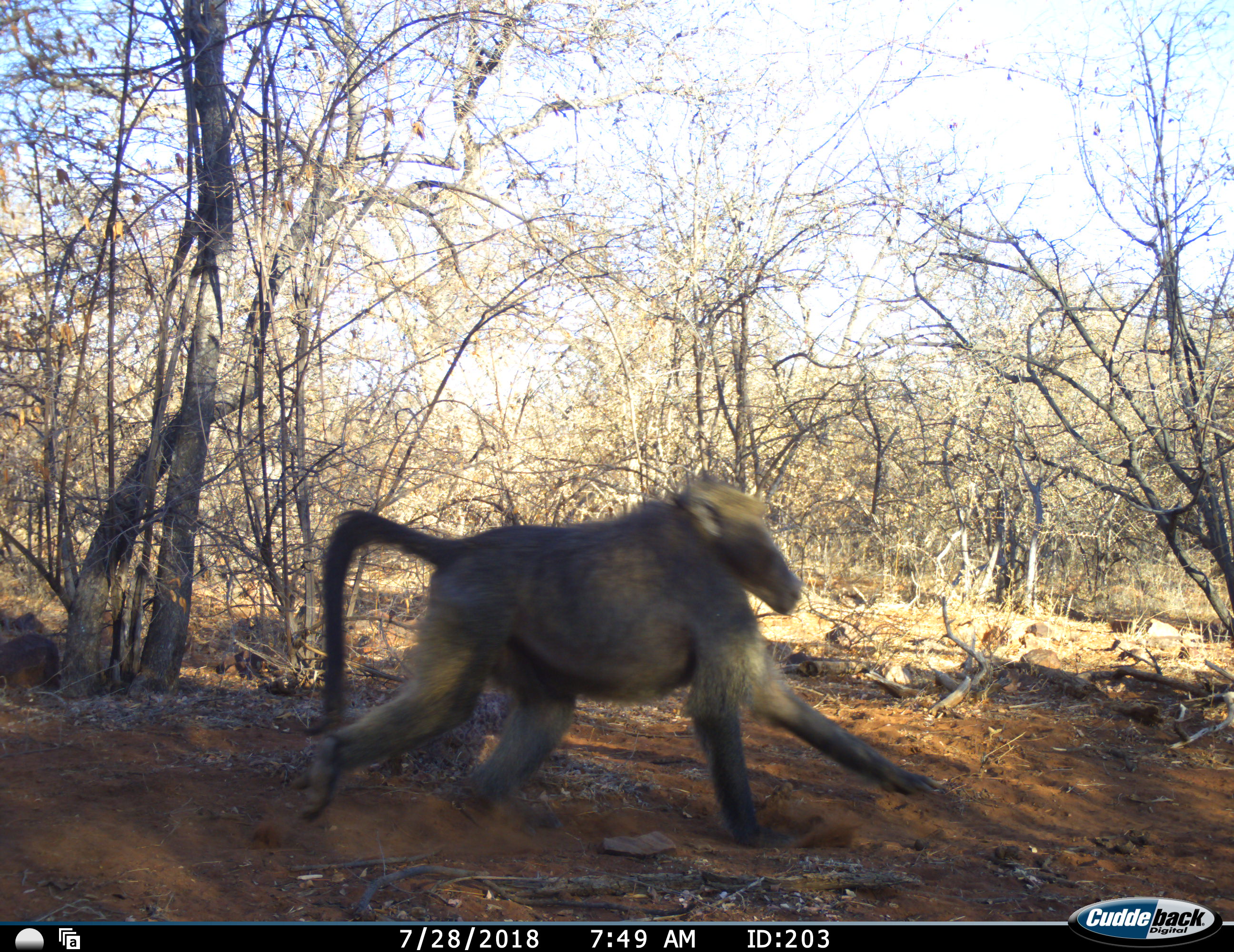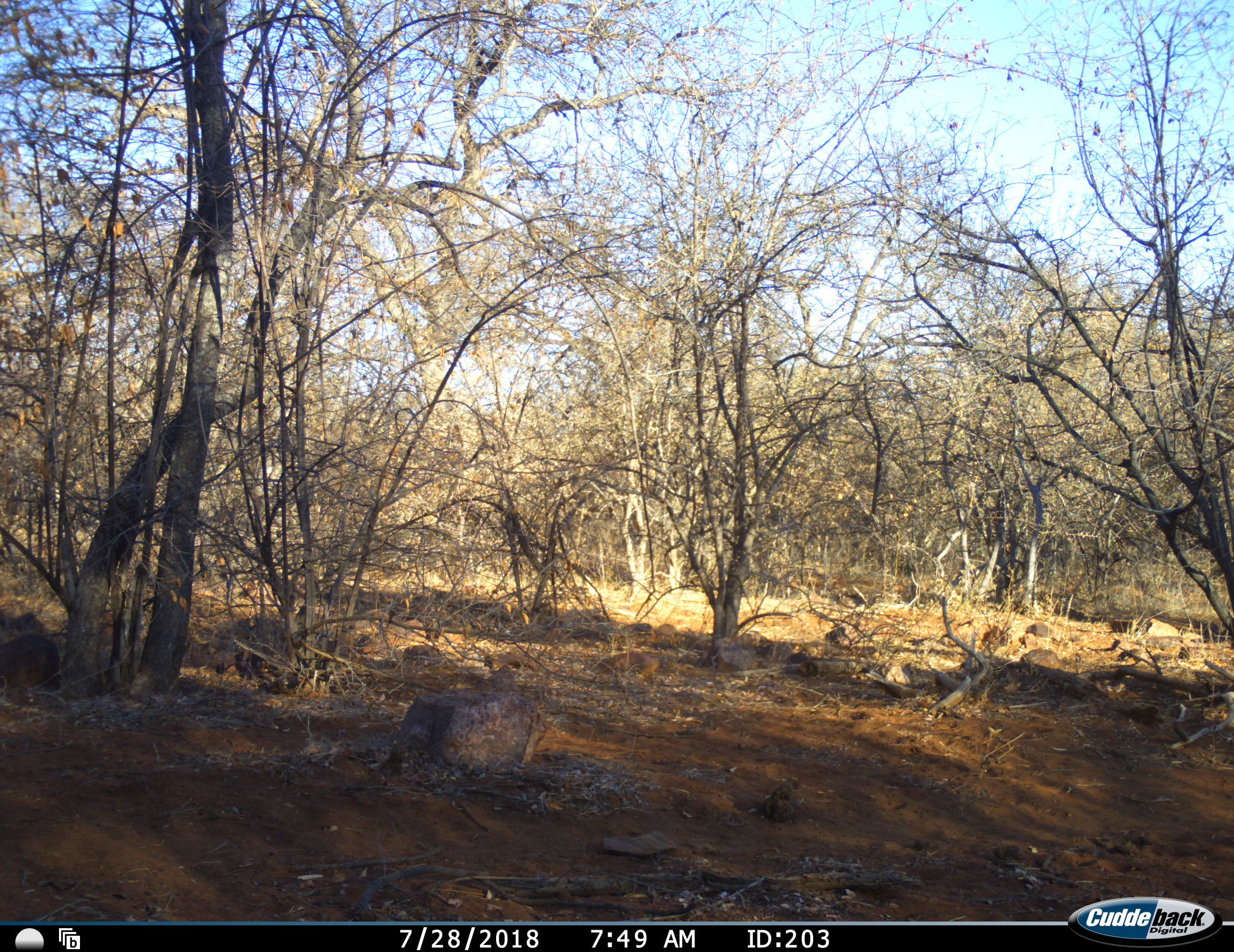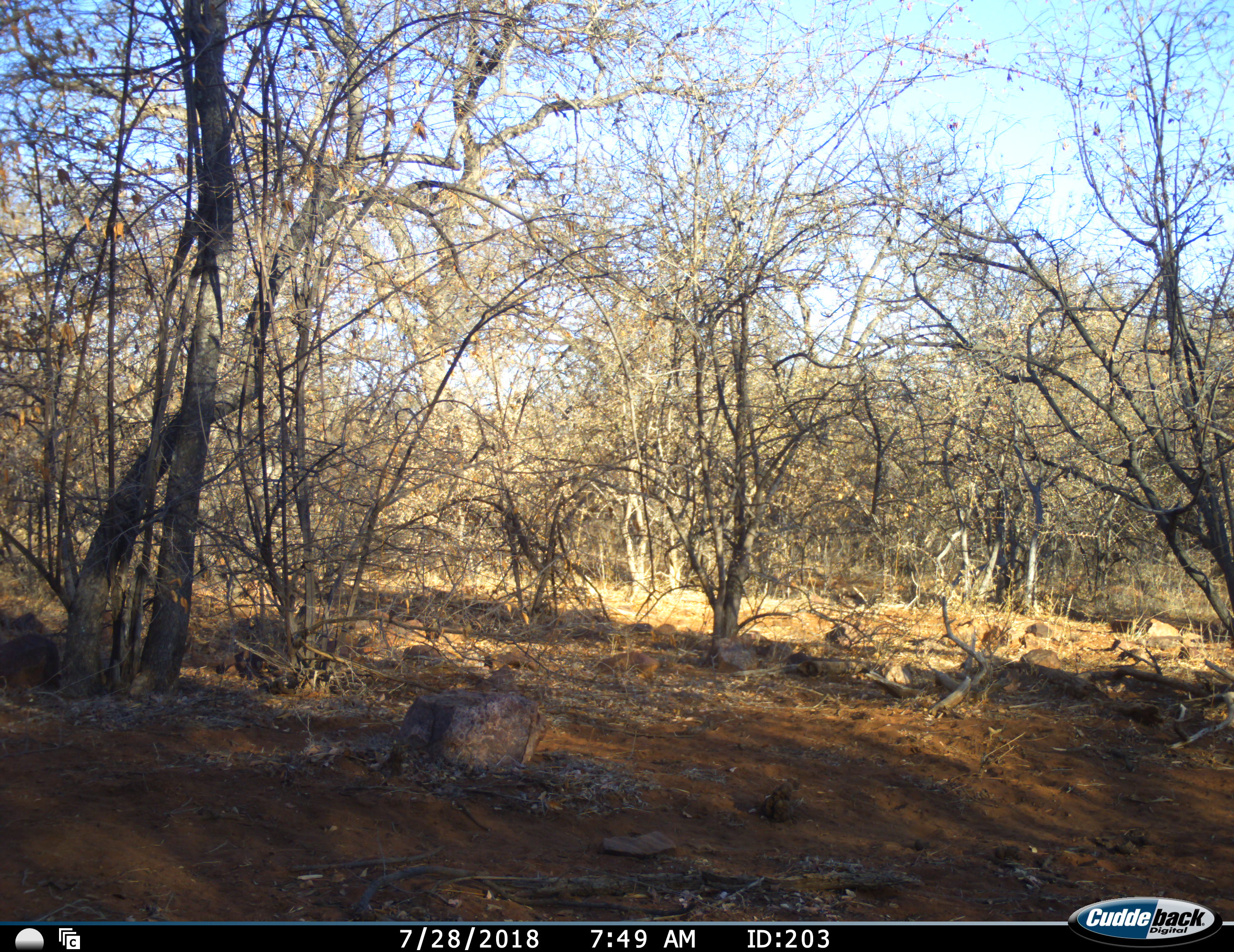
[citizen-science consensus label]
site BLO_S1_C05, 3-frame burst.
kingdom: Animalia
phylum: Chordata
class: Mammalia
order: Primates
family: Cercopithecidae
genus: Papio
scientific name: Papio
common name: baboon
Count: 1.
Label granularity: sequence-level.